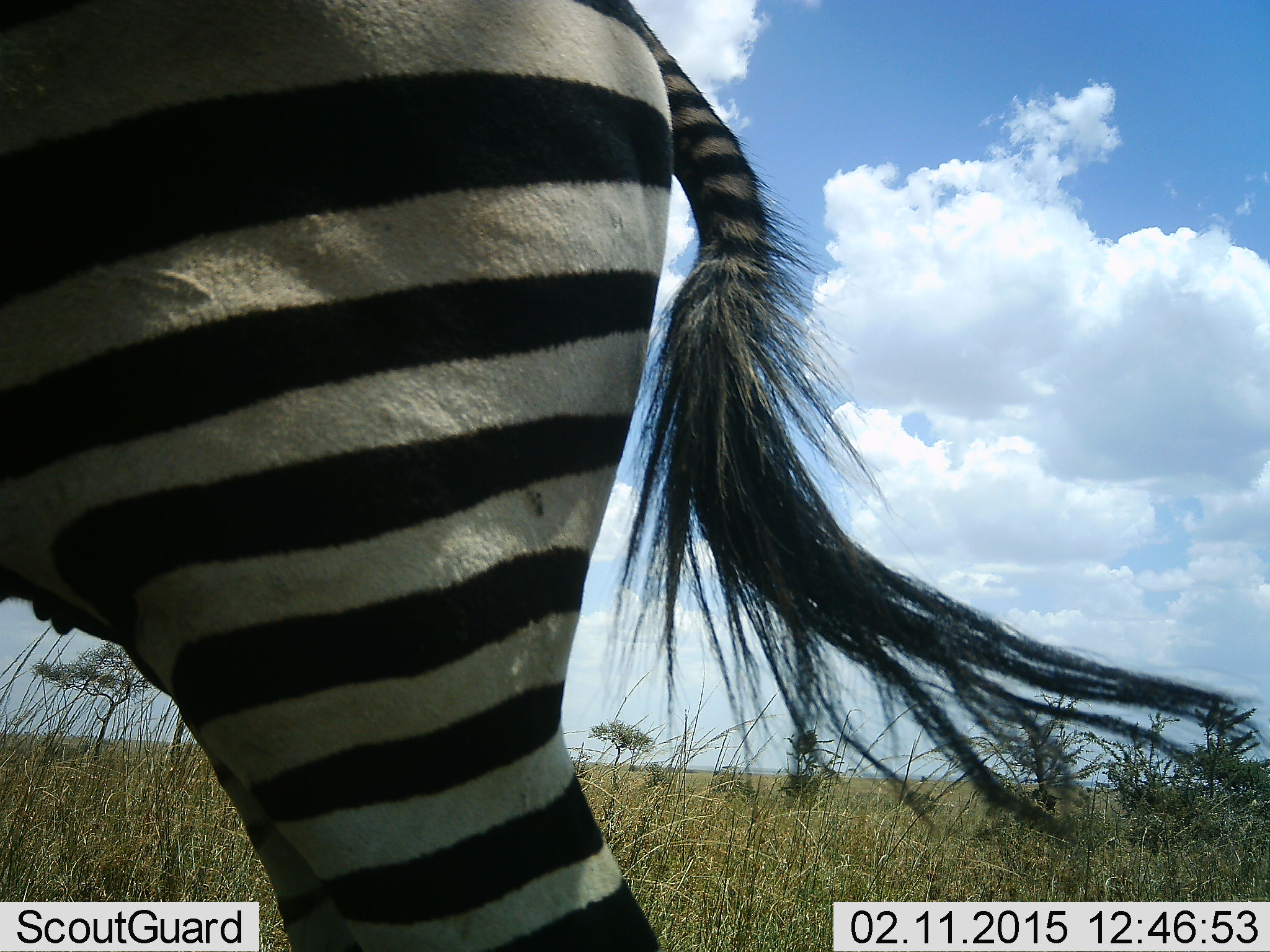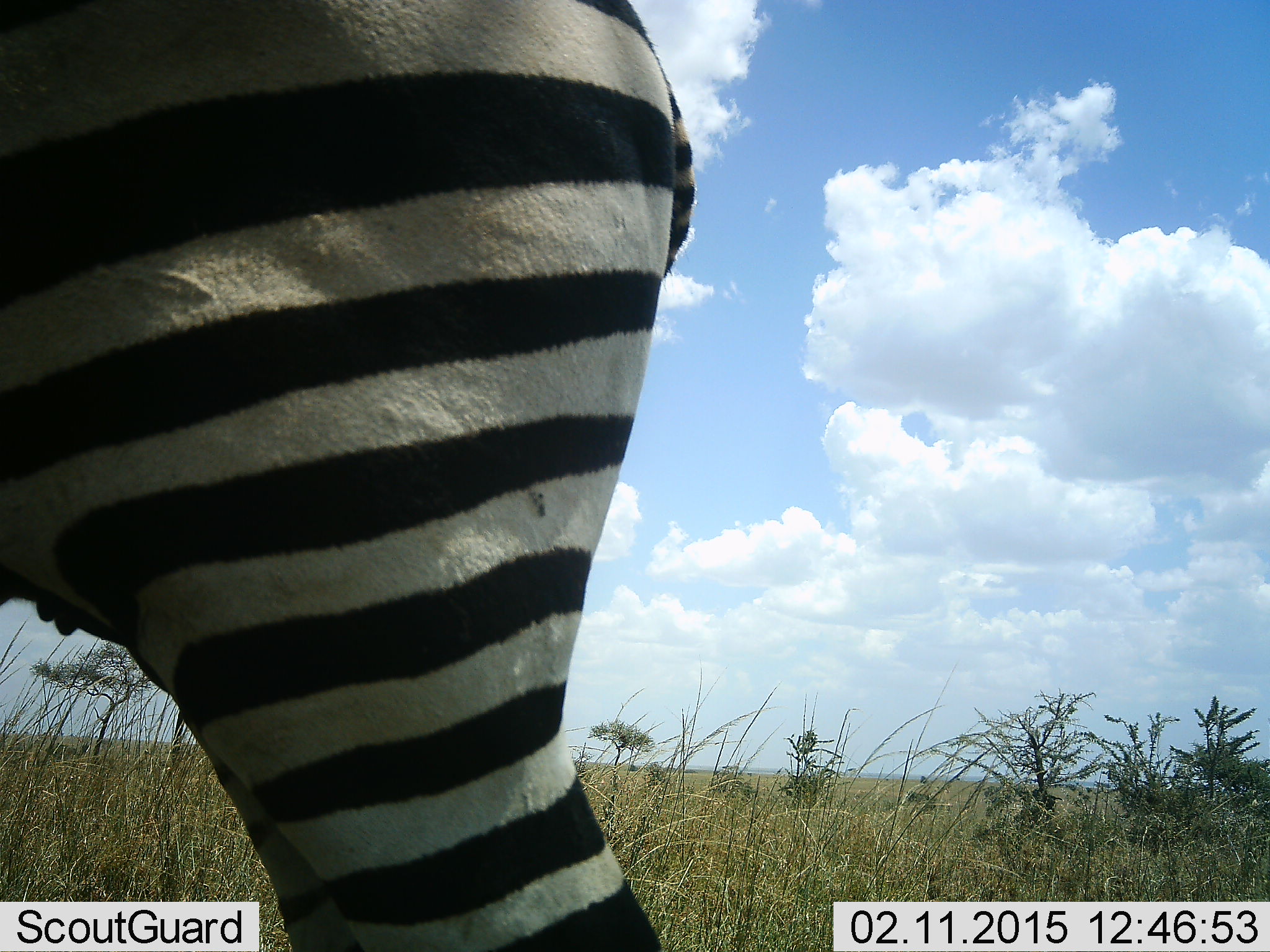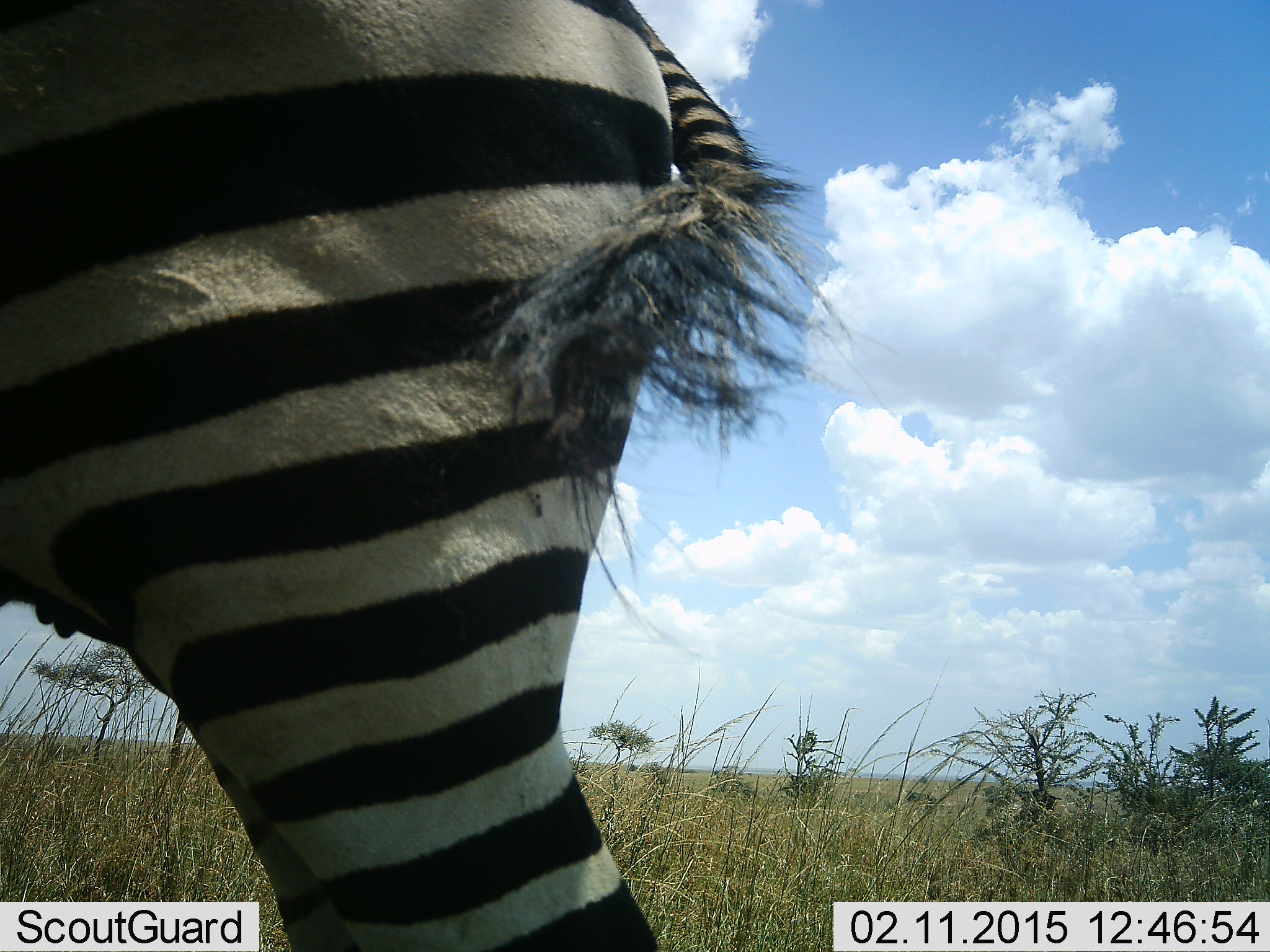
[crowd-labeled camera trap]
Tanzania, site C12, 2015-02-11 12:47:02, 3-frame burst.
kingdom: Animalia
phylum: Chordata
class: Mammalia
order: Perissodactyla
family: Equidae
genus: Equus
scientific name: Equus quagga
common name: plains zebra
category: zebra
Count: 1.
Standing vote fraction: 90%.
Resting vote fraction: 0%.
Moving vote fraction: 10%.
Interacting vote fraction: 0%.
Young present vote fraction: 0%.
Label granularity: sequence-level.